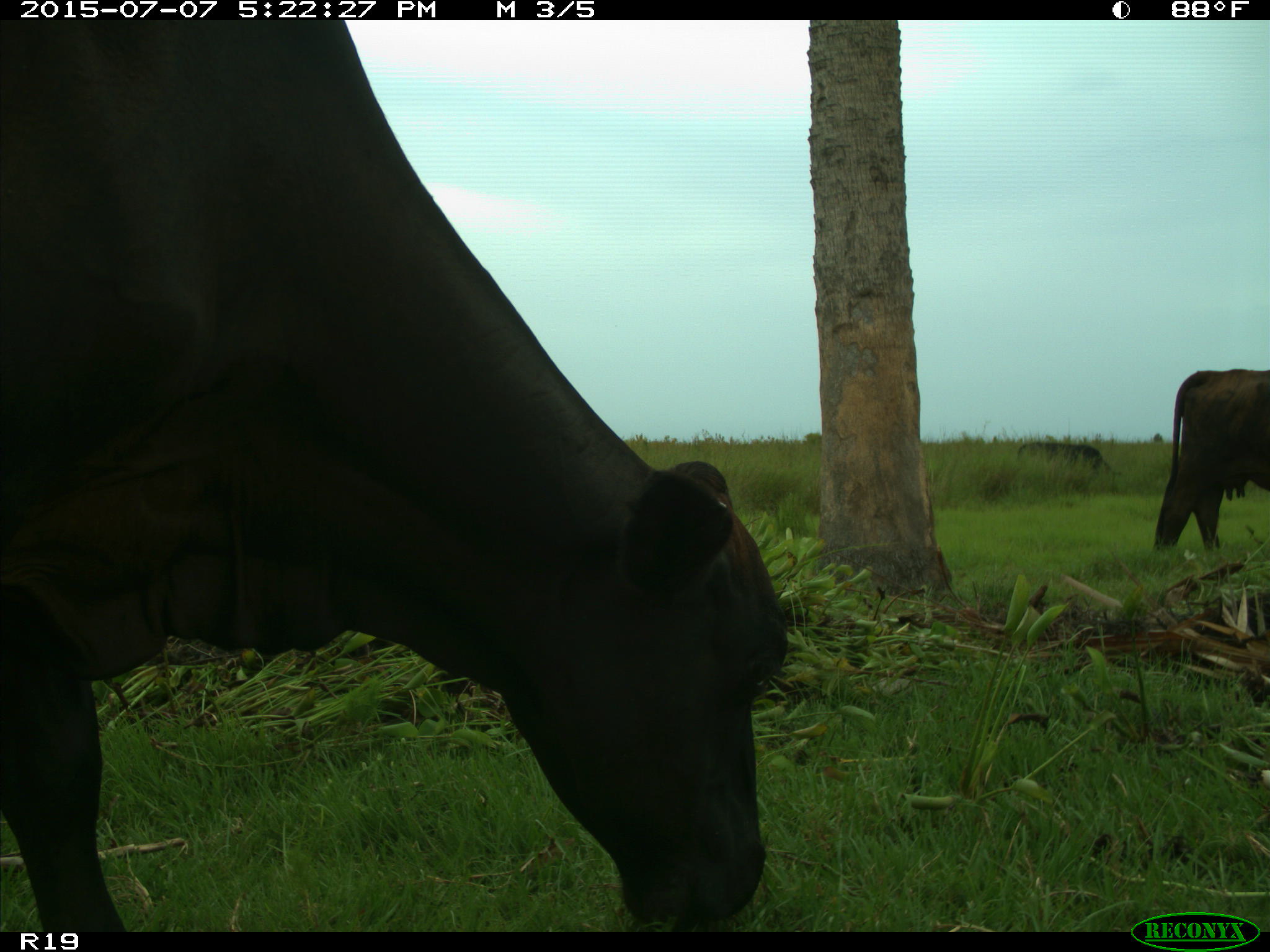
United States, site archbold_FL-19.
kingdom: Animalia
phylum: Chordata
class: Mammalia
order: Artiodactyla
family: Bovidae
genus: Bos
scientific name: Bos taurus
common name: domestic cow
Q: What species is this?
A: Bos taurus (domestic cow).